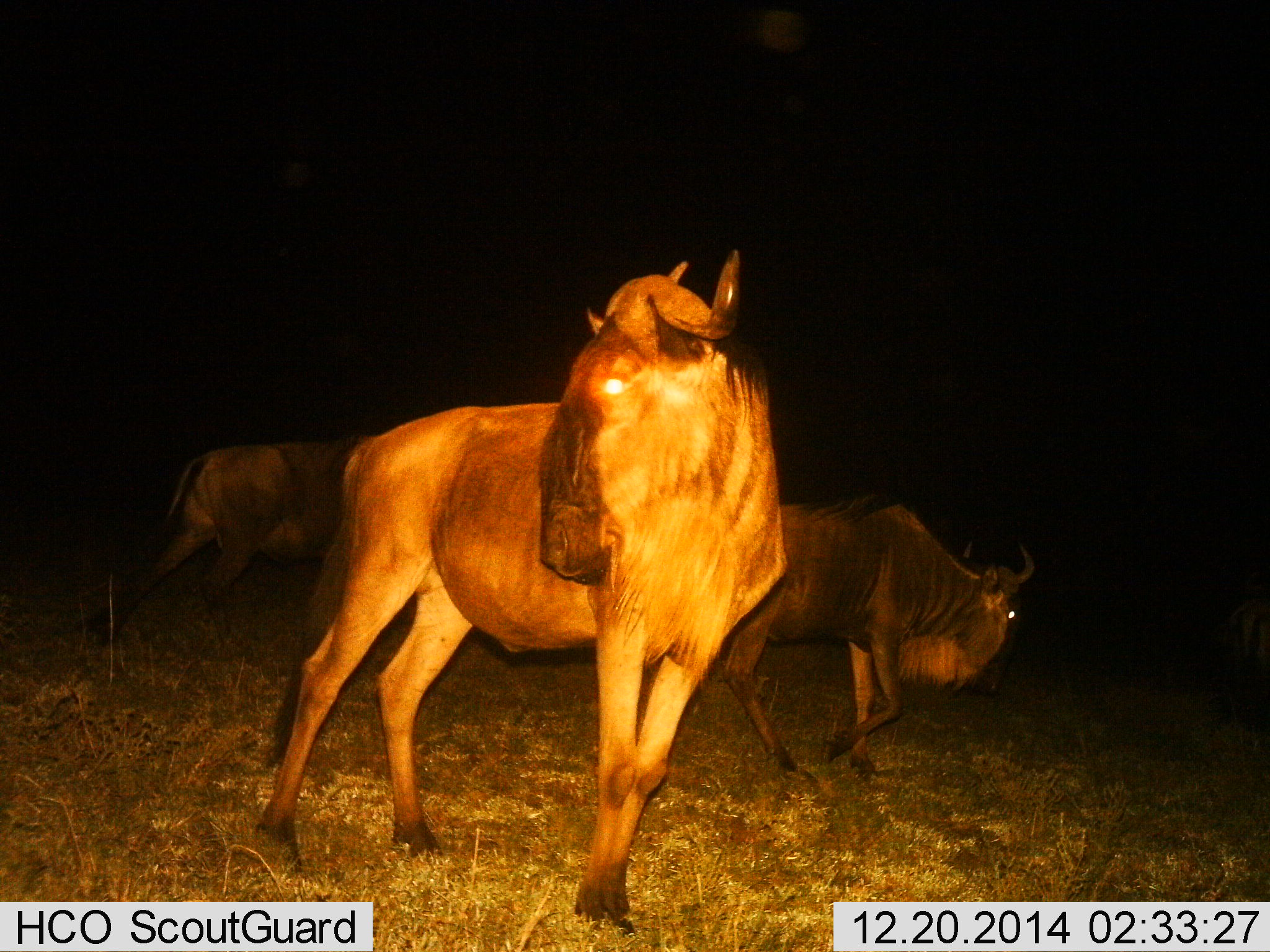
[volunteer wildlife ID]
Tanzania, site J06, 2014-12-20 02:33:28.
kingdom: Animalia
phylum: Chordata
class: Mammalia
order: Artiodactyla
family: Bovidae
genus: Connochaetes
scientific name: Connochaetes taurinus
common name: blue wildebeest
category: wildebeest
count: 3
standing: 70%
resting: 0%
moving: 50%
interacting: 0%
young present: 0%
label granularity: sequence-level